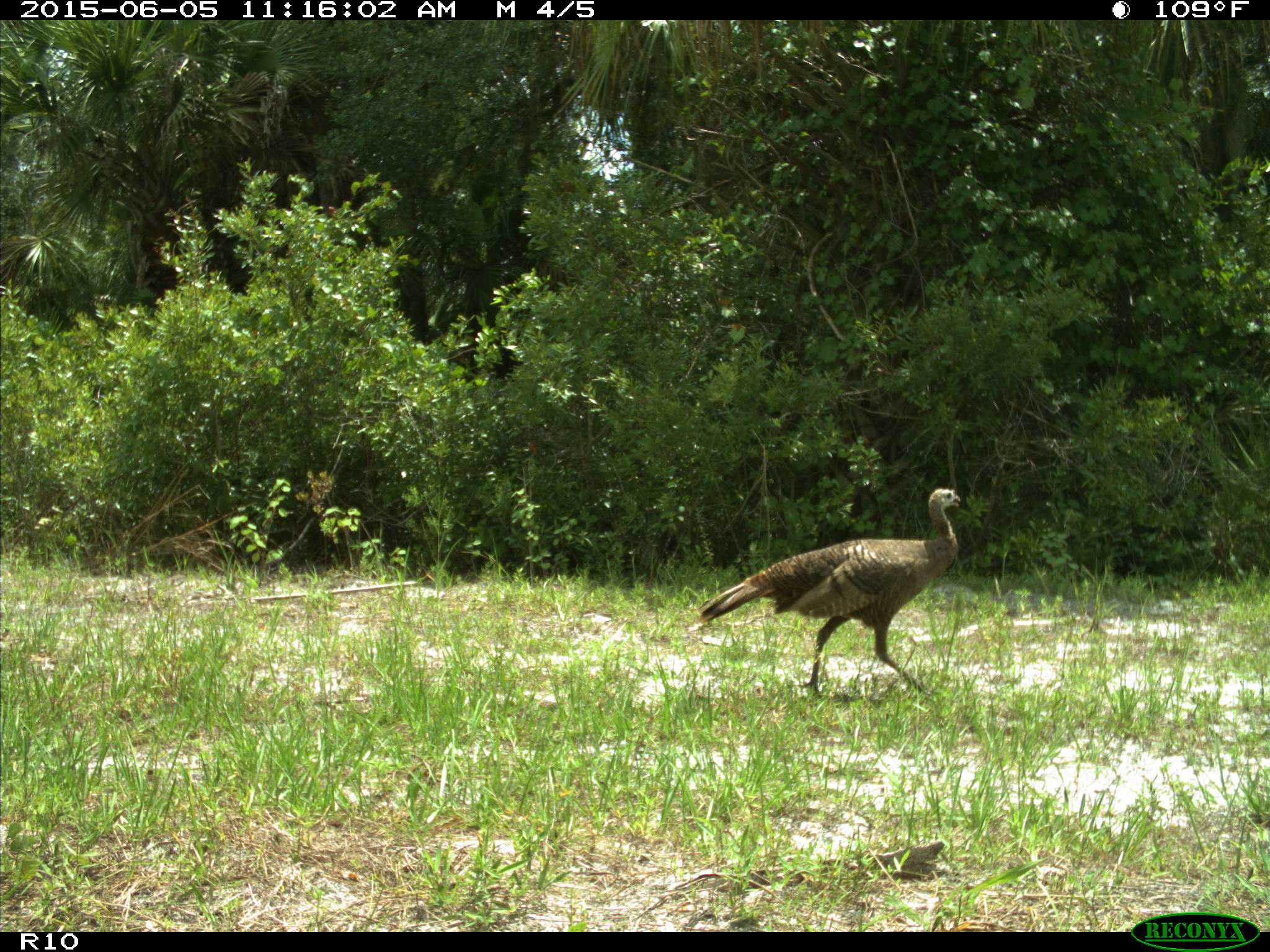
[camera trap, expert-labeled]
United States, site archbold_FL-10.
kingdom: Animalia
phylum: Chordata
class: Aves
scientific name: Aves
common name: birds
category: unidentified bird